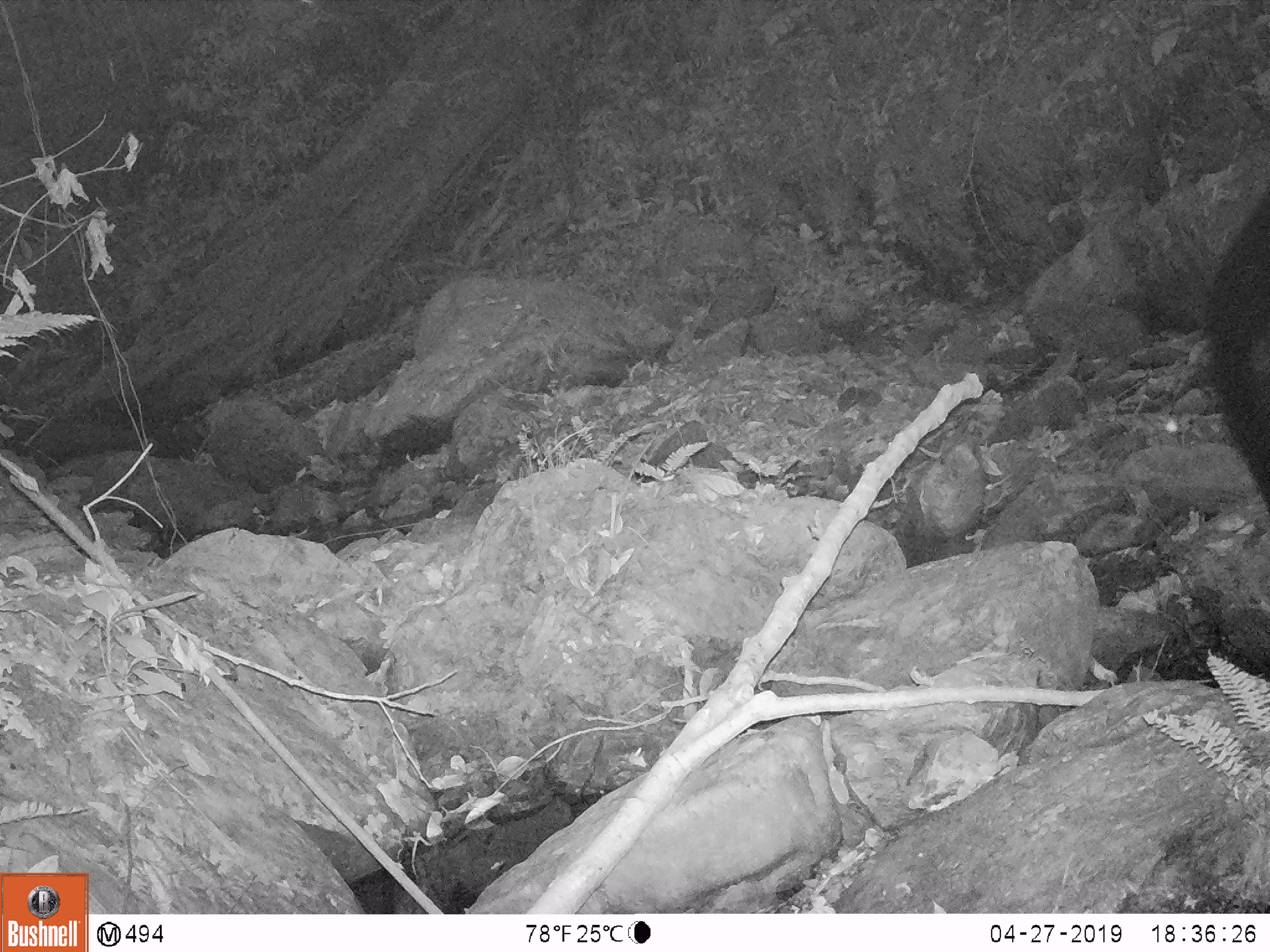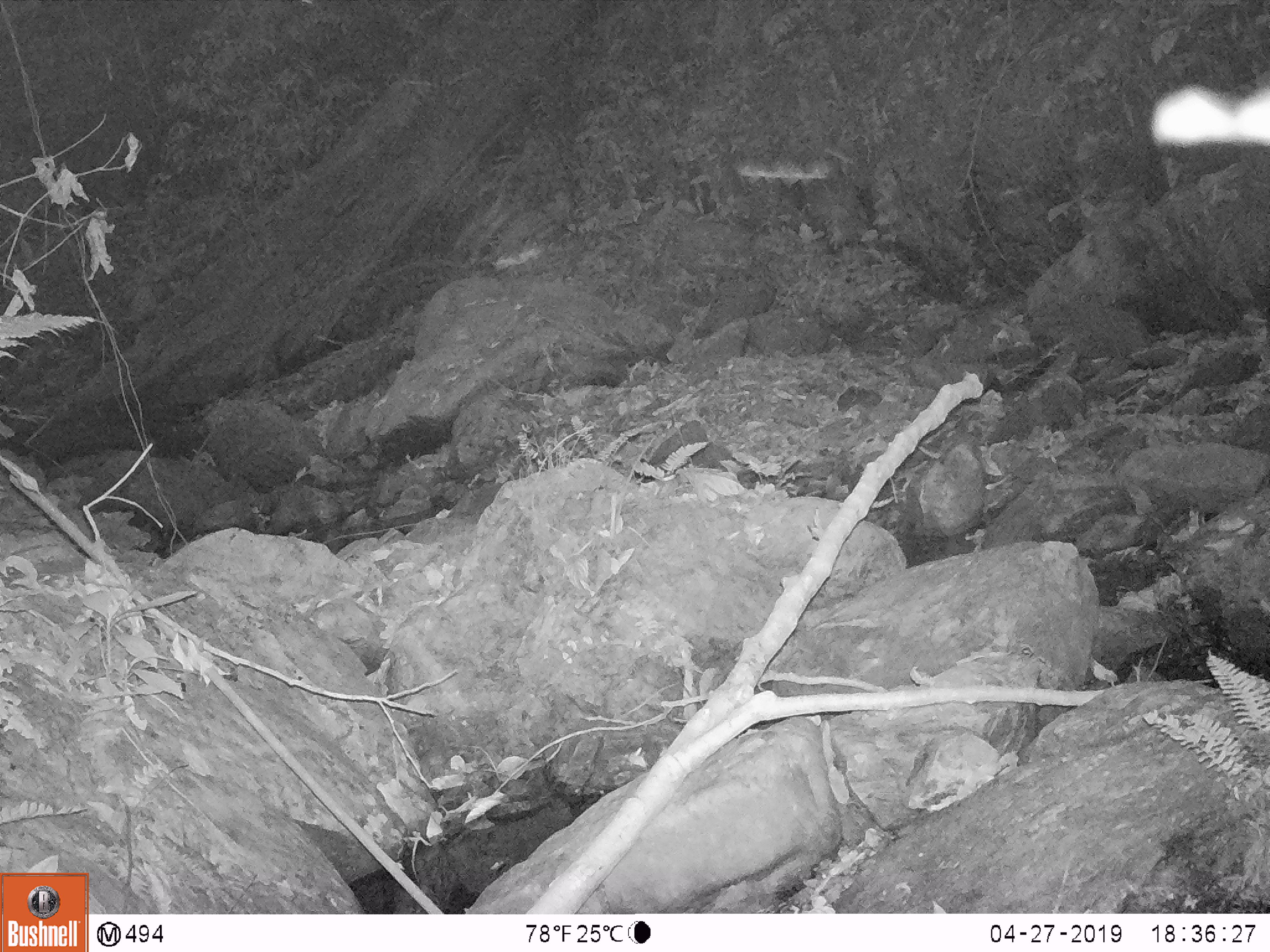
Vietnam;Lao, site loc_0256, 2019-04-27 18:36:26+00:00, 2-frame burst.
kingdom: Animalia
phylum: Chordata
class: Mammalia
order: Carnivora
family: Ursidae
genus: Ursus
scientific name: Ursus thibetanus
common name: asian black bear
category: asiatic black bear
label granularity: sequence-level